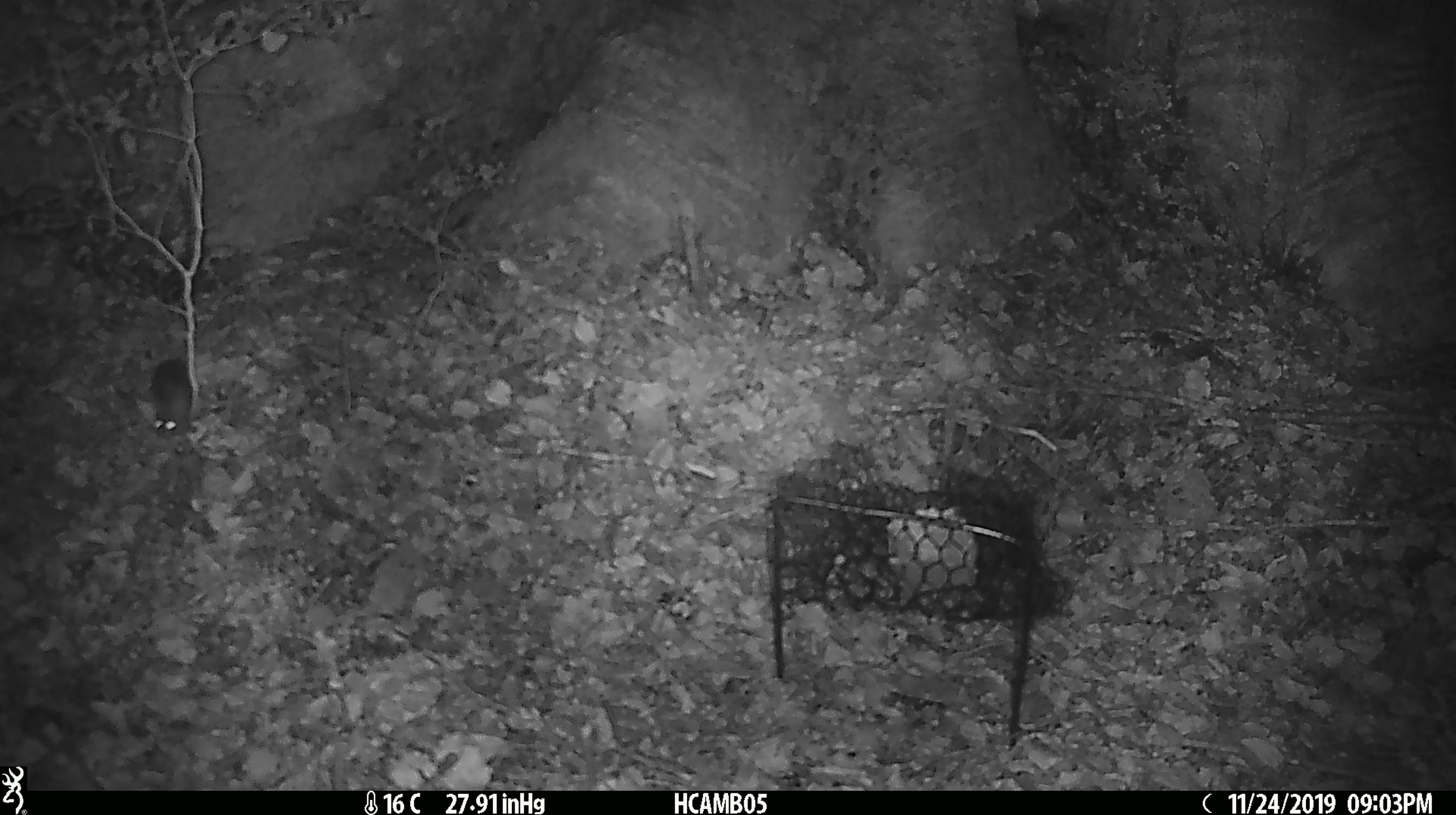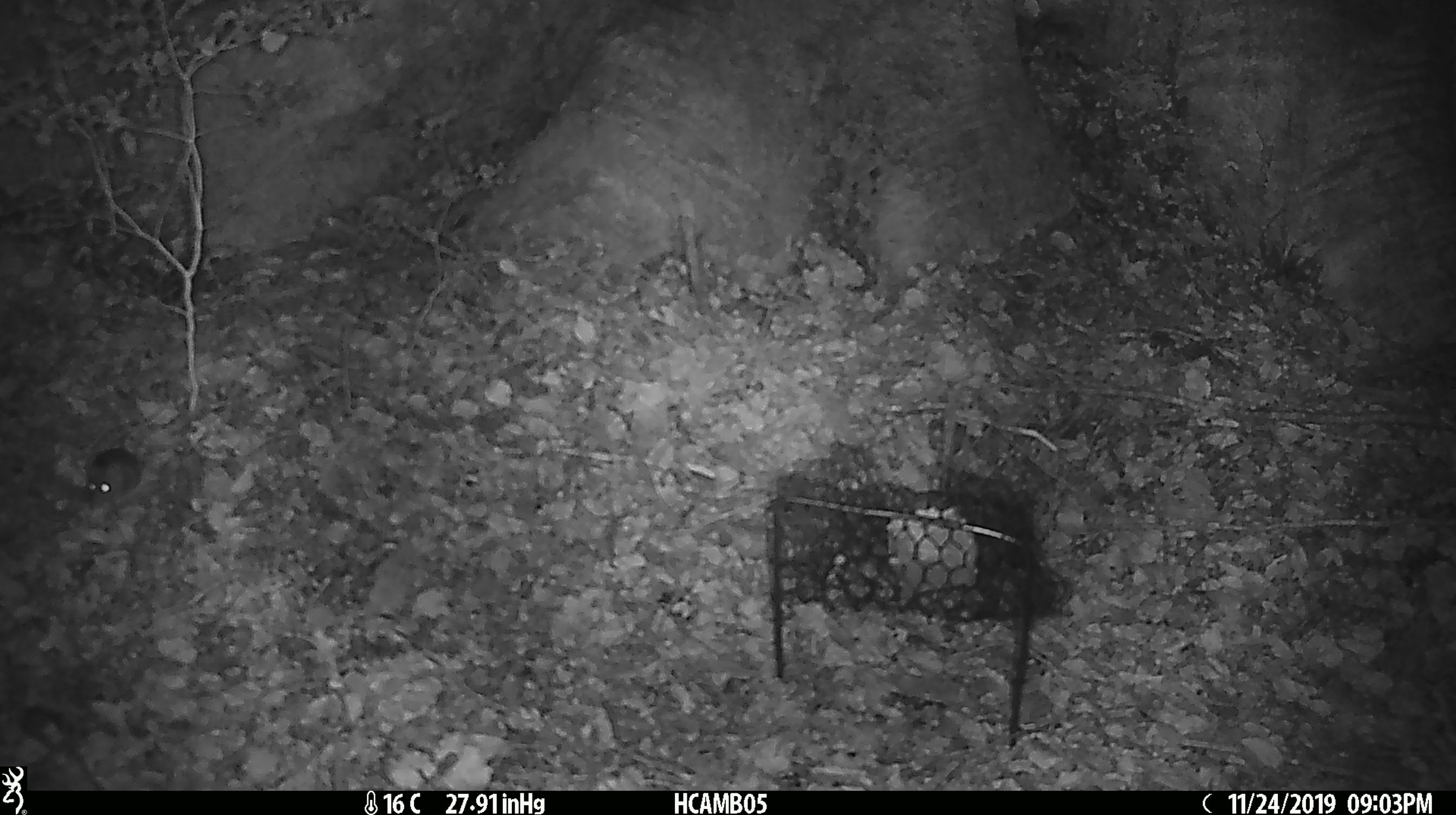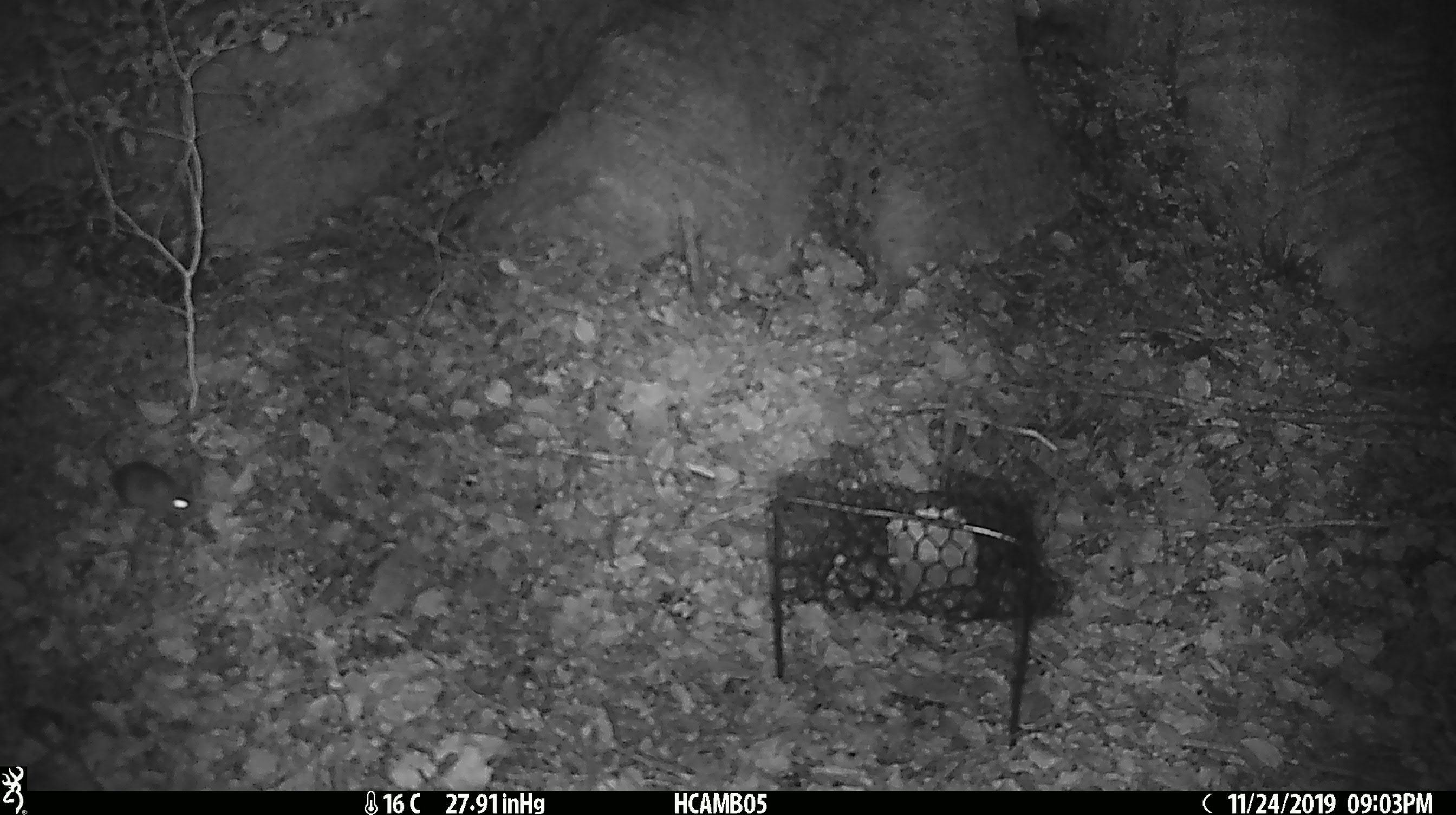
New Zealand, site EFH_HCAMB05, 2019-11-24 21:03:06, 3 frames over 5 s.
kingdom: Animalia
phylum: Chordata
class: Mammalia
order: Rodentia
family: Muridae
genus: Mus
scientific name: Mus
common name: mouse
Mouse (Mus).